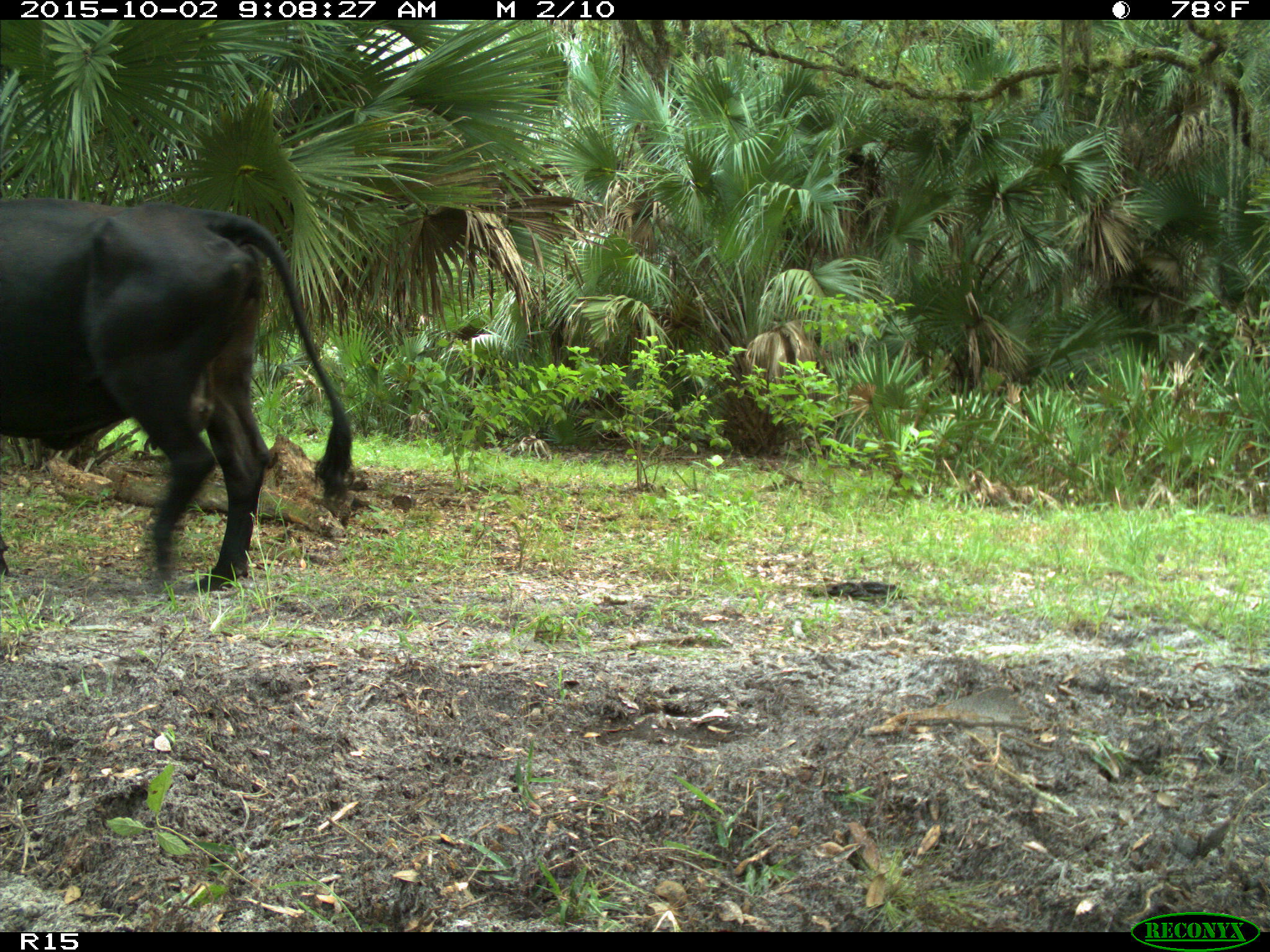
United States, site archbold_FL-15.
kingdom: Animalia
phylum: Chordata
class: Mammalia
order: Artiodactyla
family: Bovidae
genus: Bos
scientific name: Bos taurus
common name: domestic cow